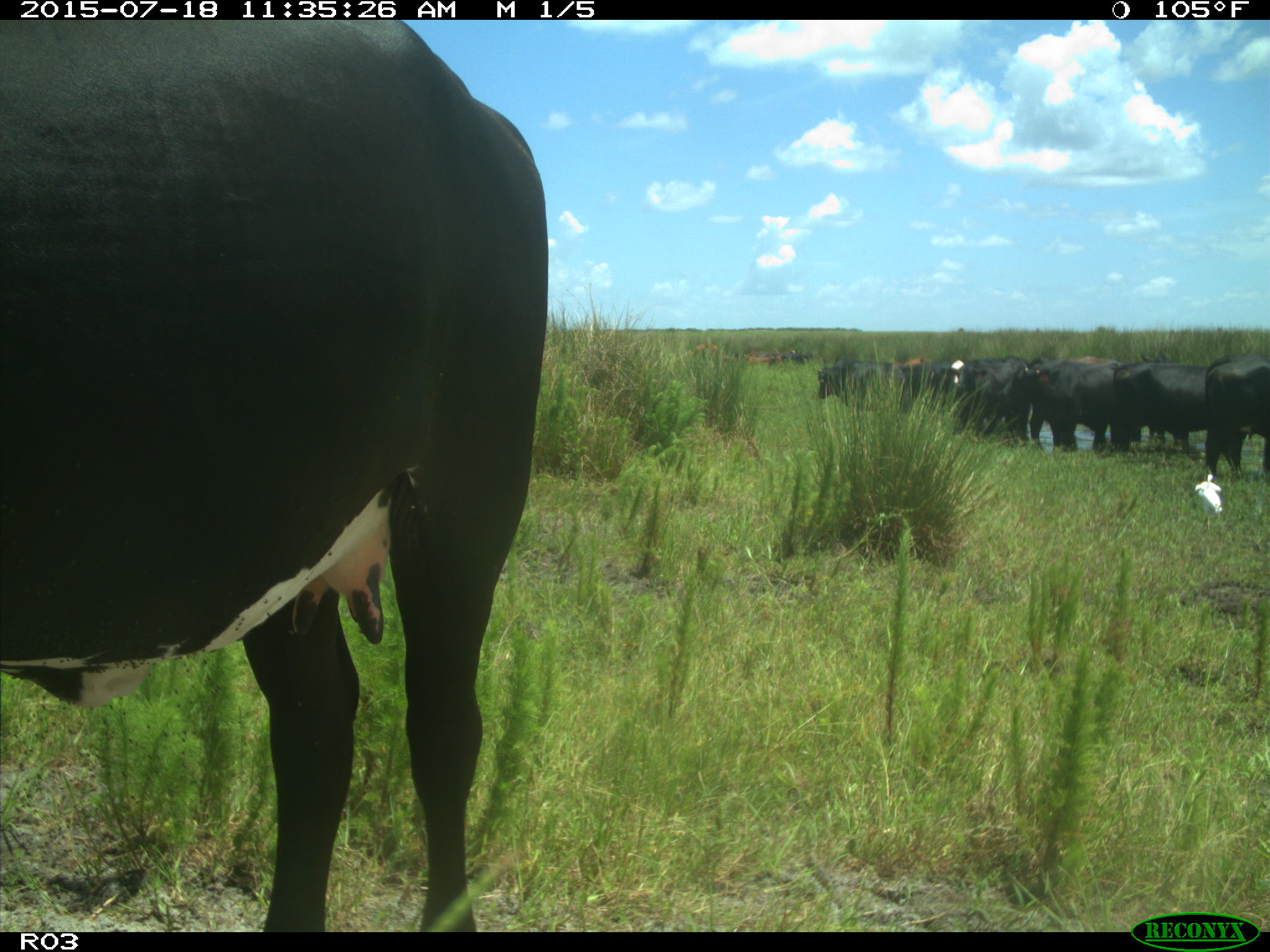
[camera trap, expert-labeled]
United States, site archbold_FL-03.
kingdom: Animalia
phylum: Chordata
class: Mammalia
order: Artiodactyla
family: Bovidae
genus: Bos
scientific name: Bos taurus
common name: domestic cow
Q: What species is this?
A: Bos taurus (domestic cow).